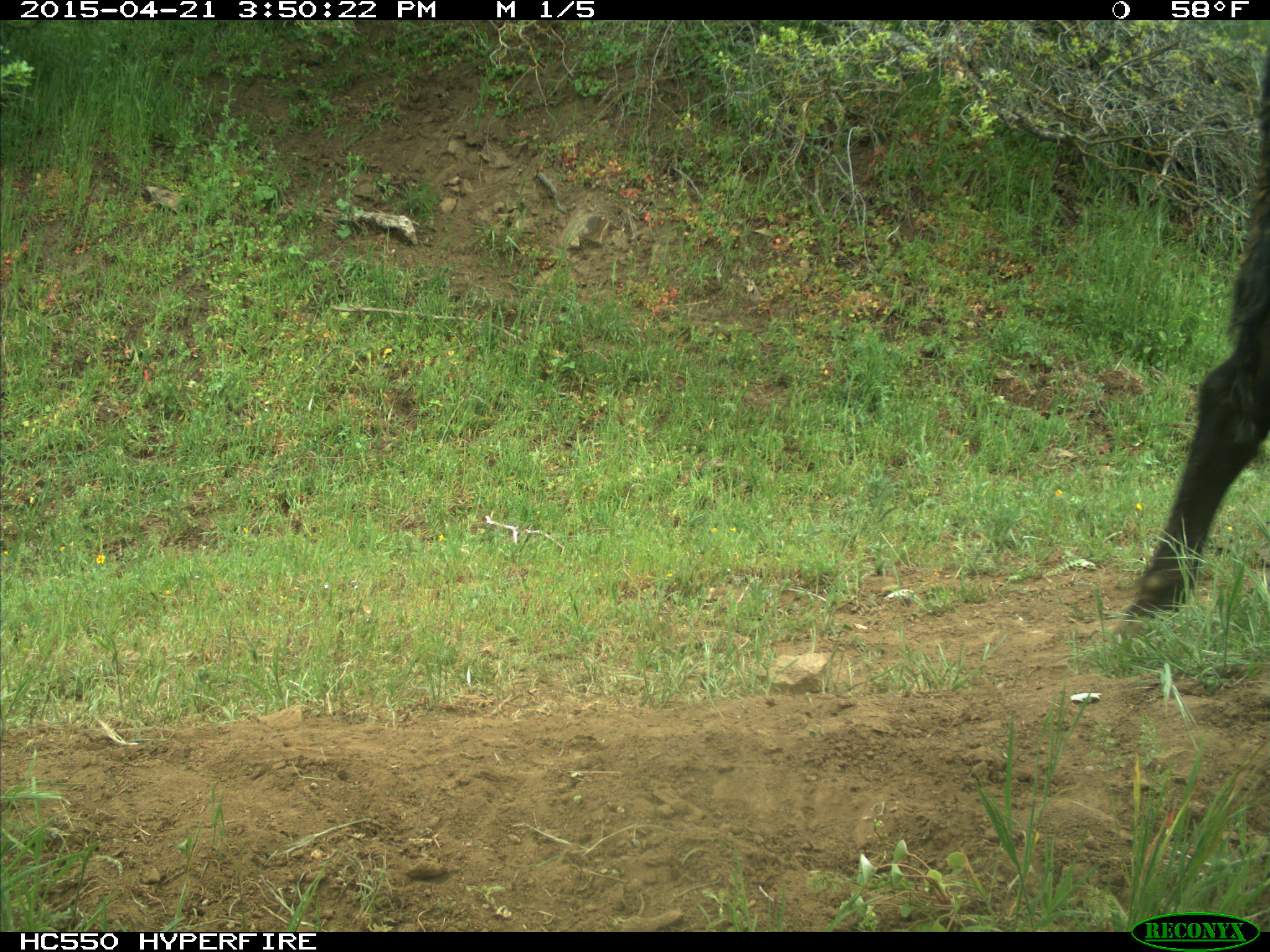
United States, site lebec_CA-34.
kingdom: Animalia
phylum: Chordata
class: Mammalia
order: Artiodactyla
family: Bovidae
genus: Bos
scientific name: Bos taurus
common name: domestic cow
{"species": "Bos taurus (domestic cow)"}